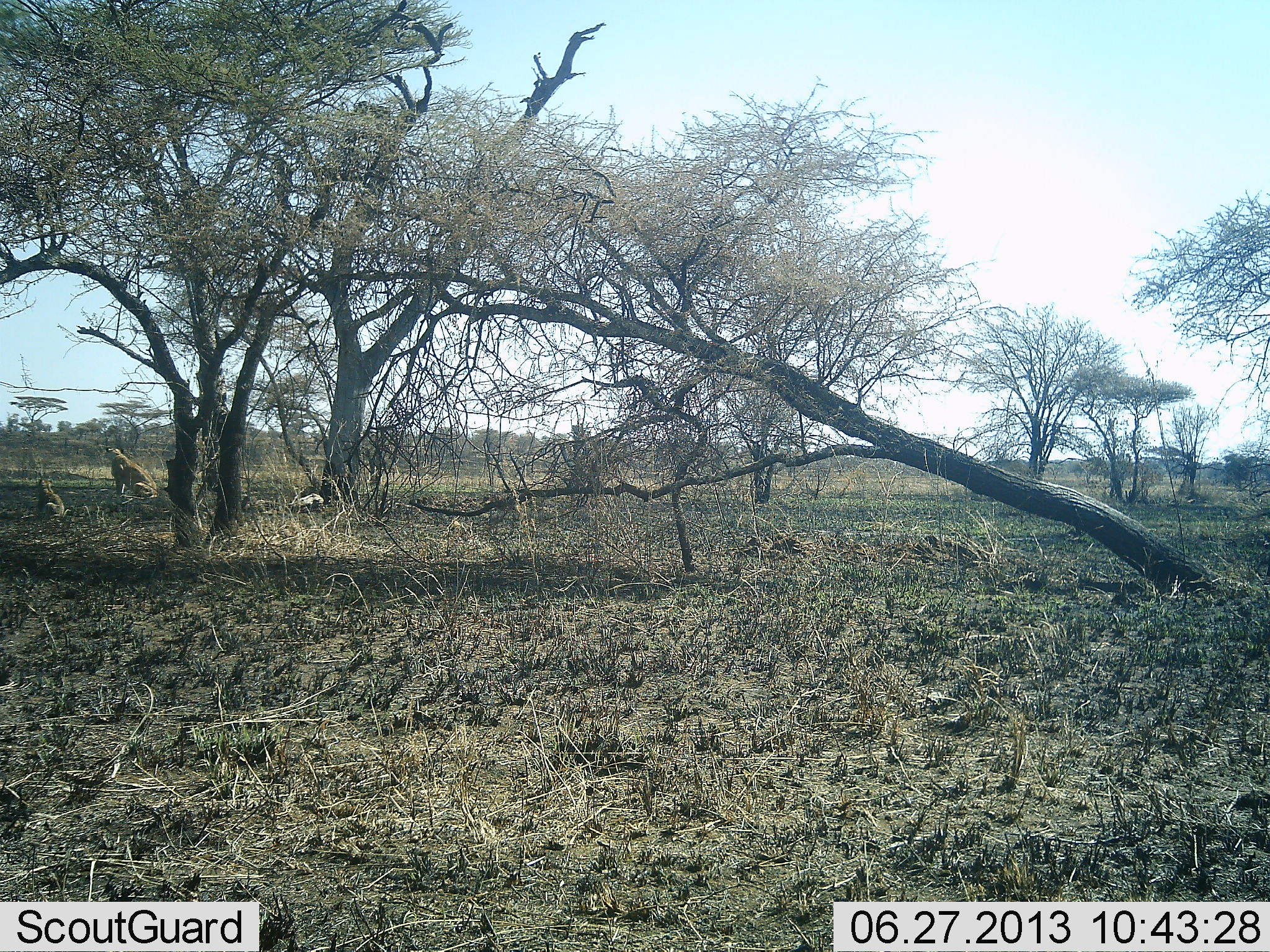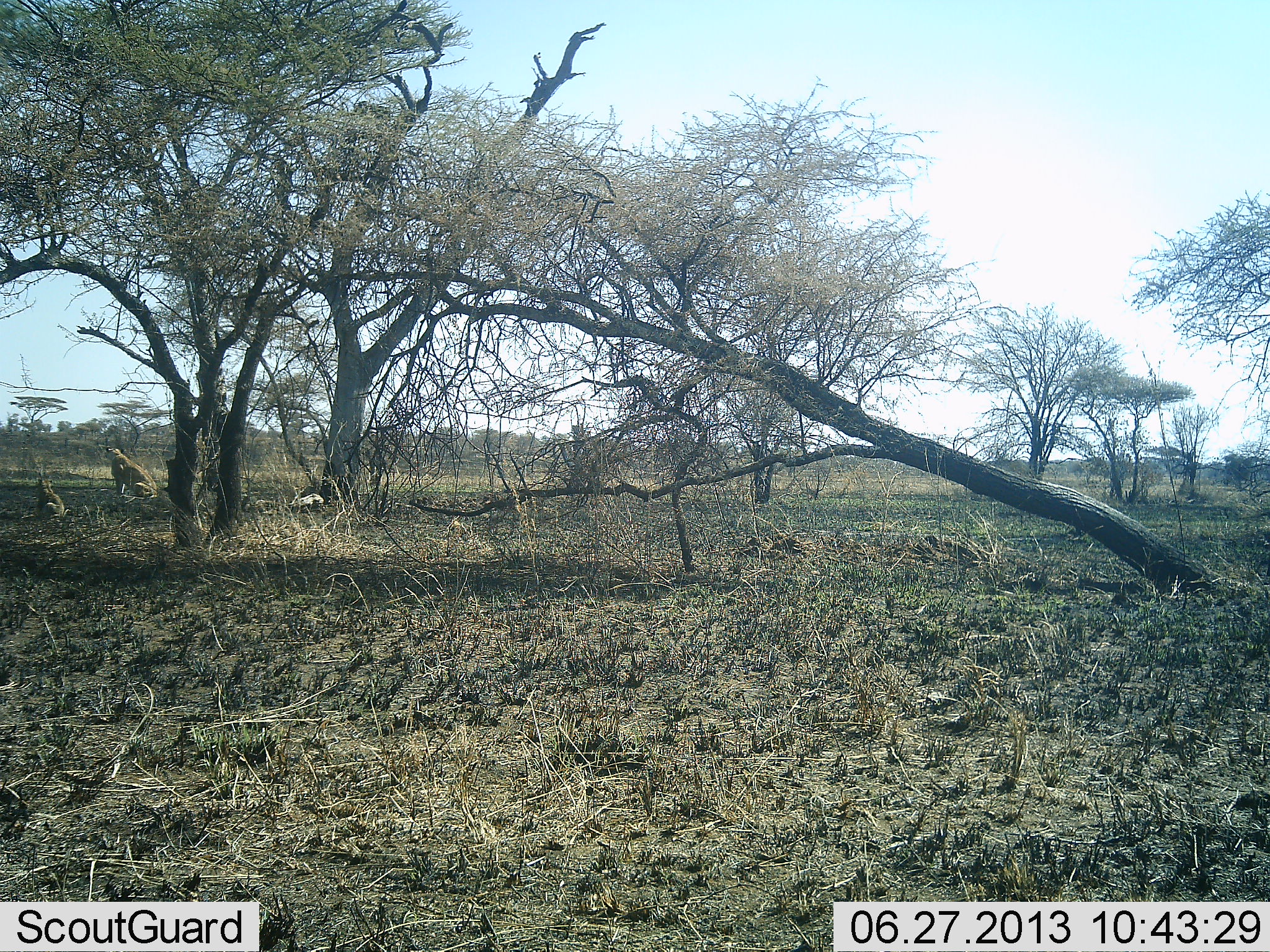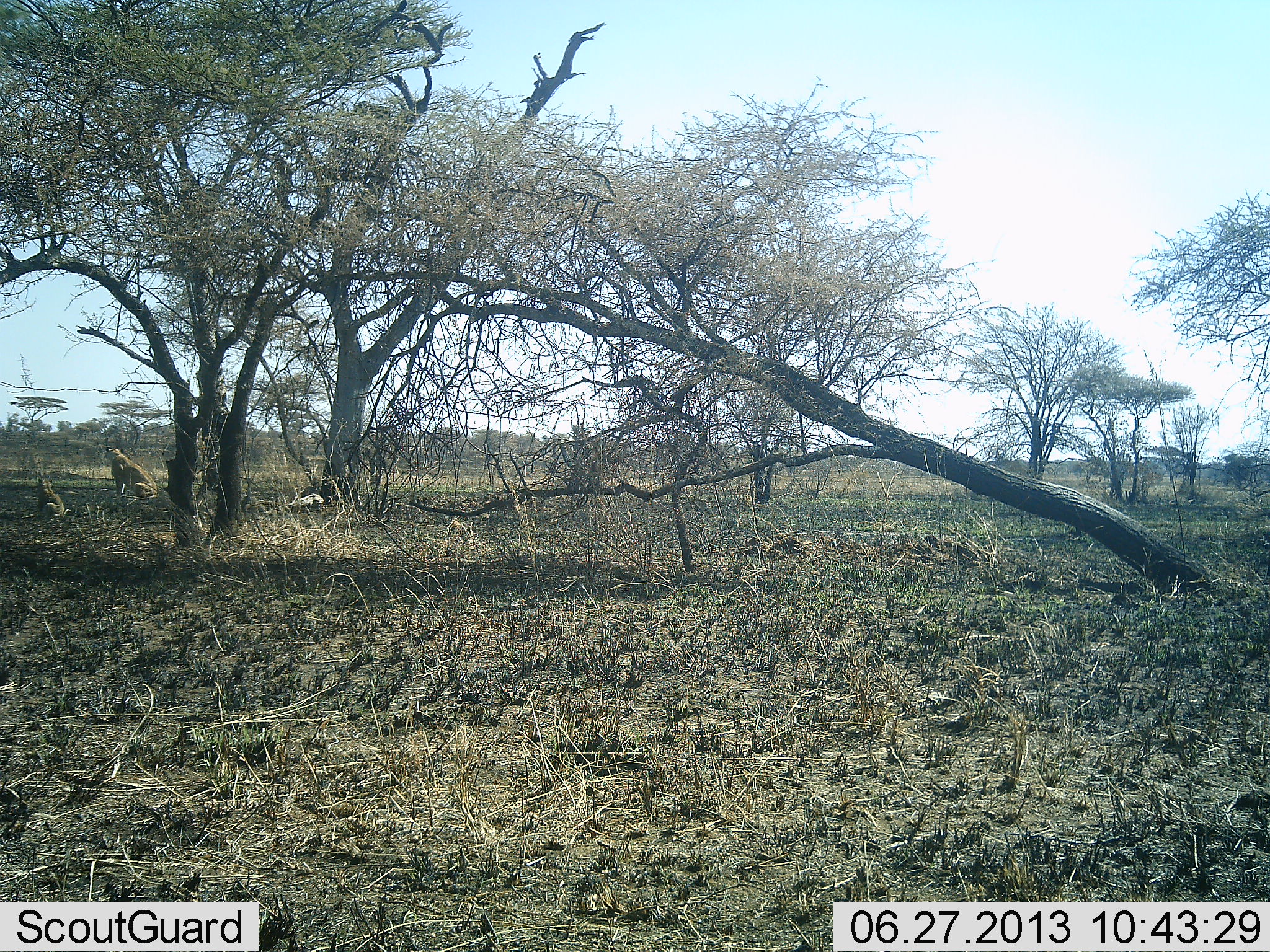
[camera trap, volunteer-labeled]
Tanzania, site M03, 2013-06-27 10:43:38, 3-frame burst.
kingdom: Animalia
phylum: Chordata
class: Mammalia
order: Carnivora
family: Felidae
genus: Panthera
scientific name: Panthera leo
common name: lion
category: lionfemale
Lionfemale (lion) (Panthera leo), count 2. Behavior (volunteer vote fractions): standing 5%, resting 95%, moving 0%, interacting 5%. Young present (vote fraction): 21%. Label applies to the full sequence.